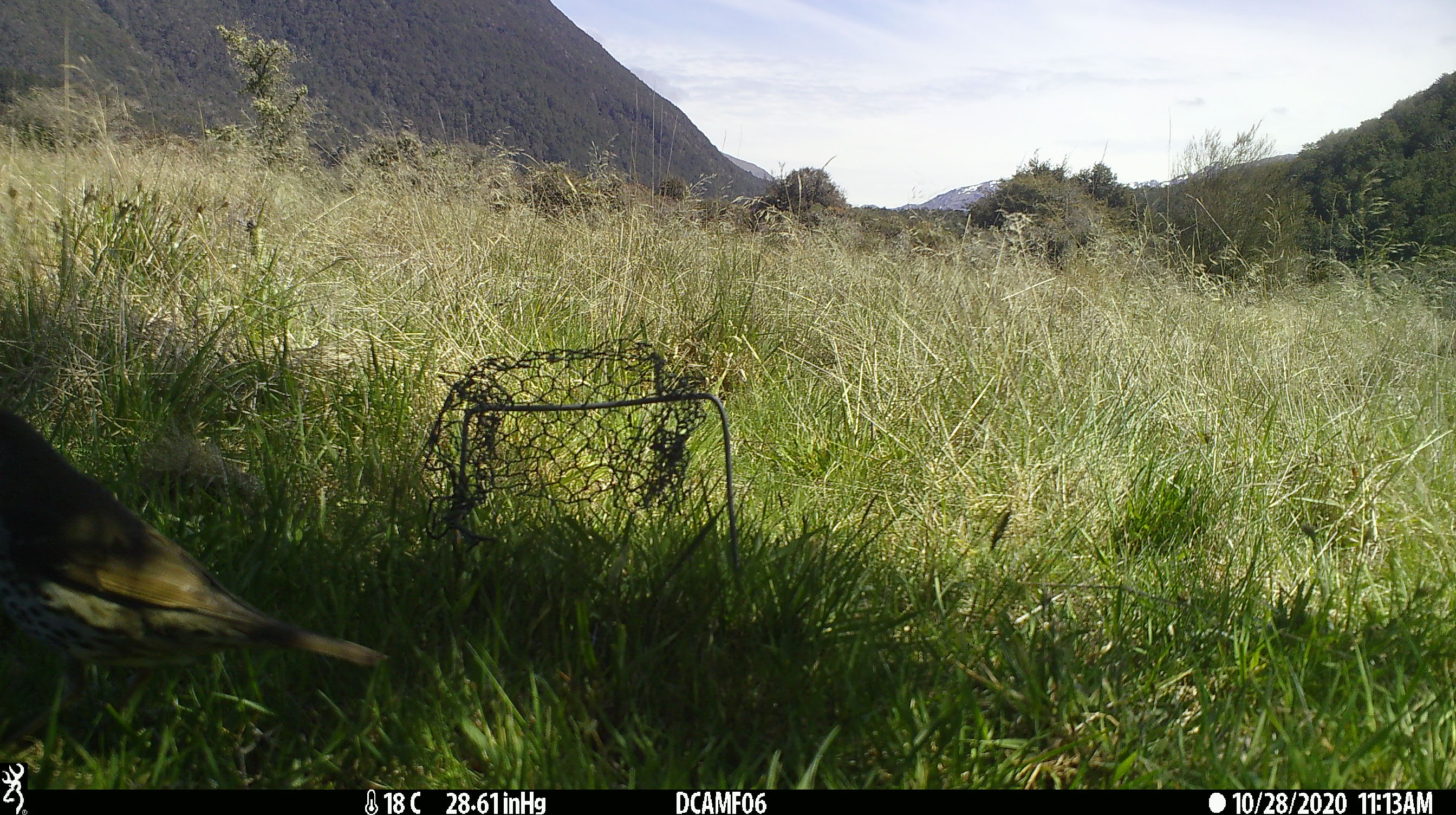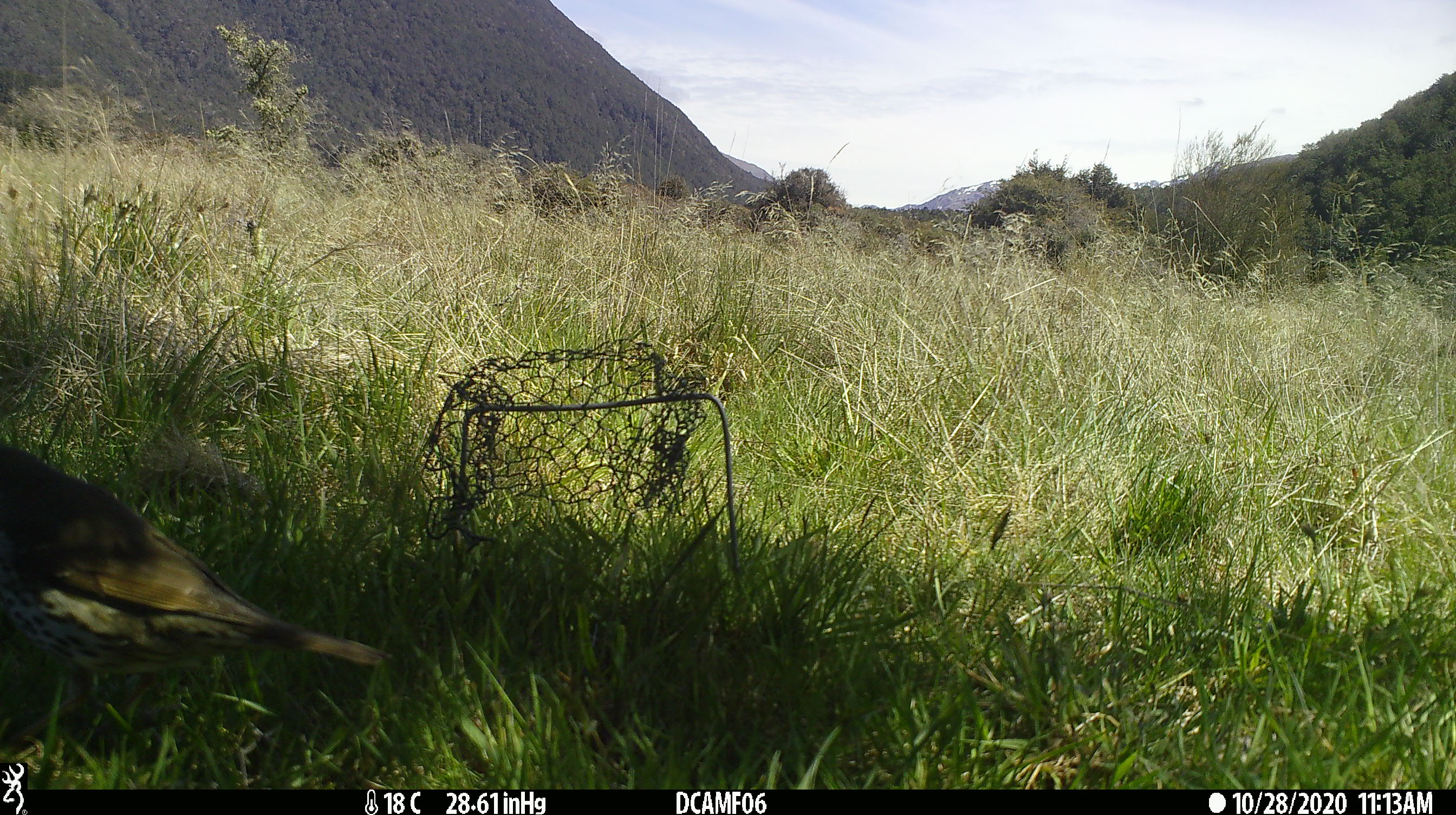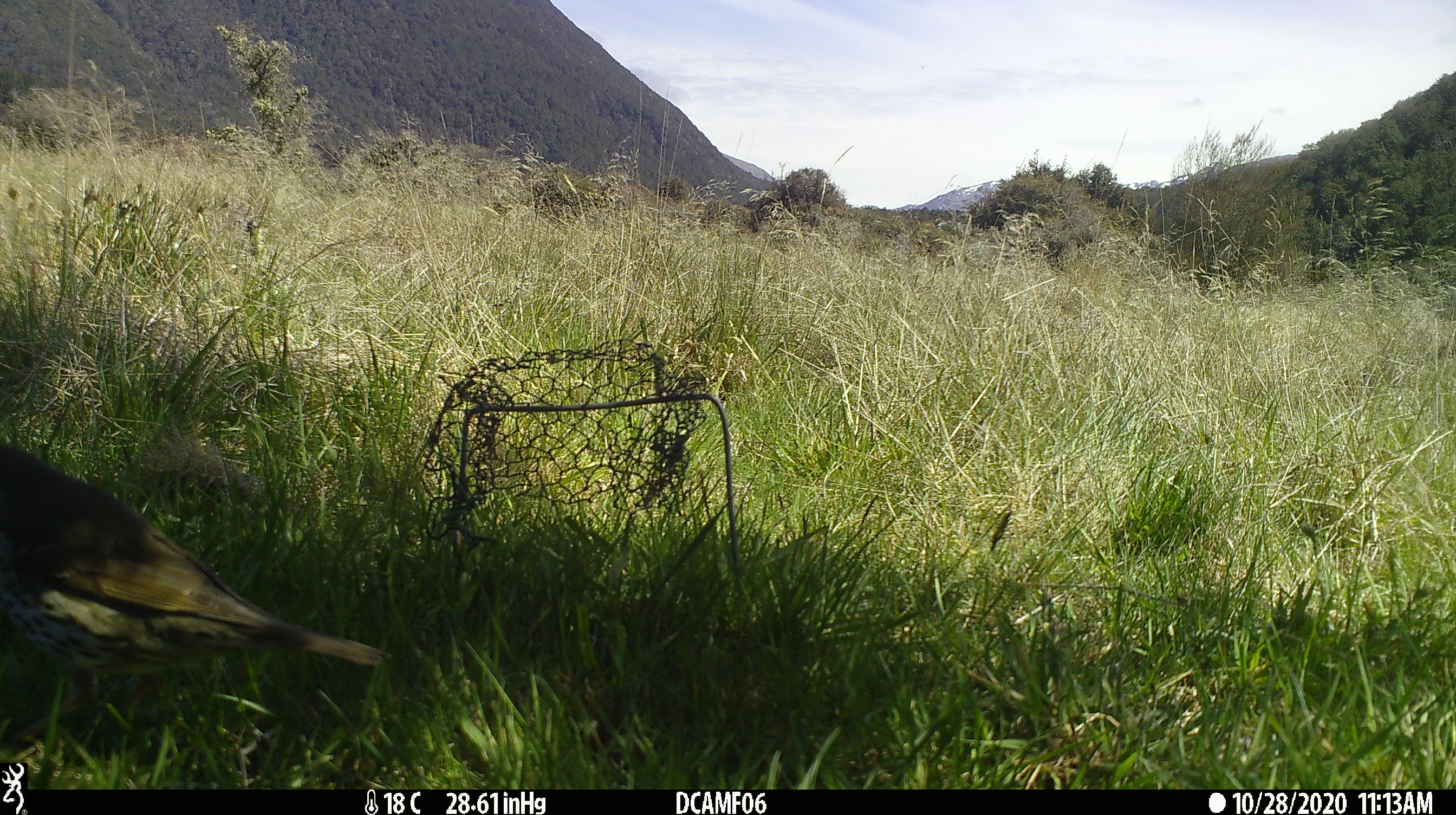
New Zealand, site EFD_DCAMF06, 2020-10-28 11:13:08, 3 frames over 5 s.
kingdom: Animalia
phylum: Chordata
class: Aves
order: Passeriformes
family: Turdidae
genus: Turdus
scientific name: Turdus philomelos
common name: song thrush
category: thrush